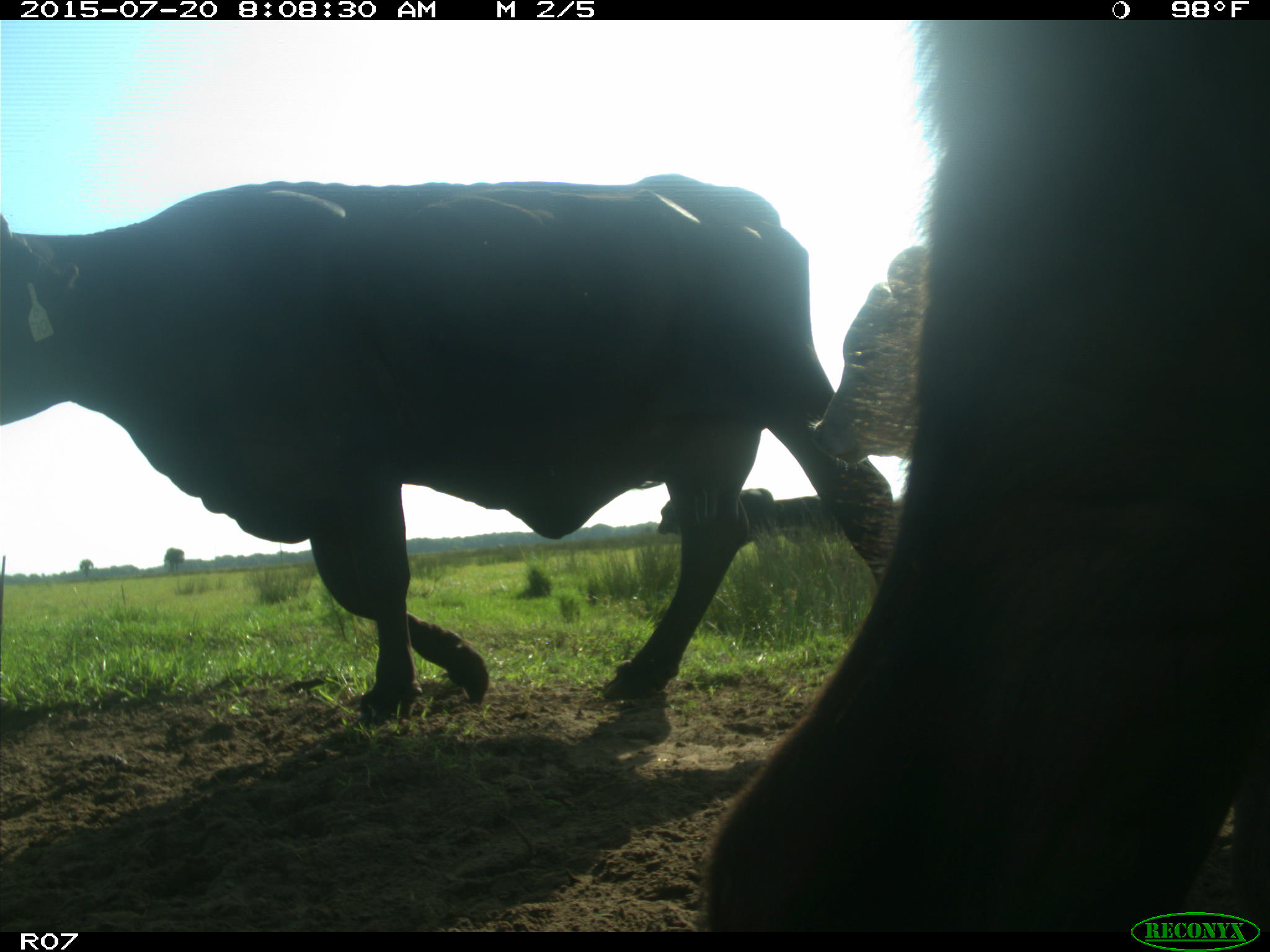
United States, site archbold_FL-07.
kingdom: Animalia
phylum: Chordata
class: Mammalia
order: Artiodactyla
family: Bovidae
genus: Bos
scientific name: Bos taurus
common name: domestic cow